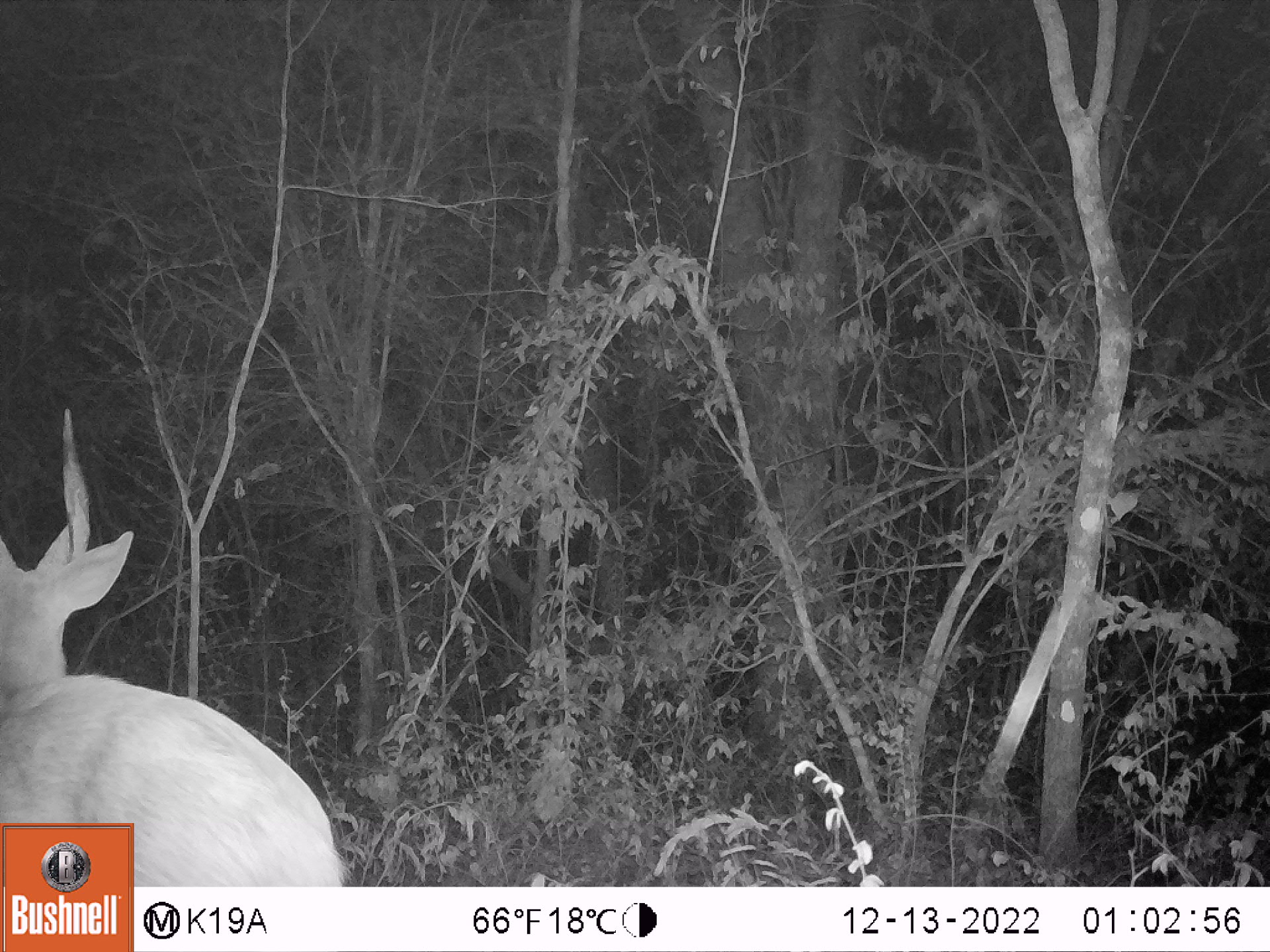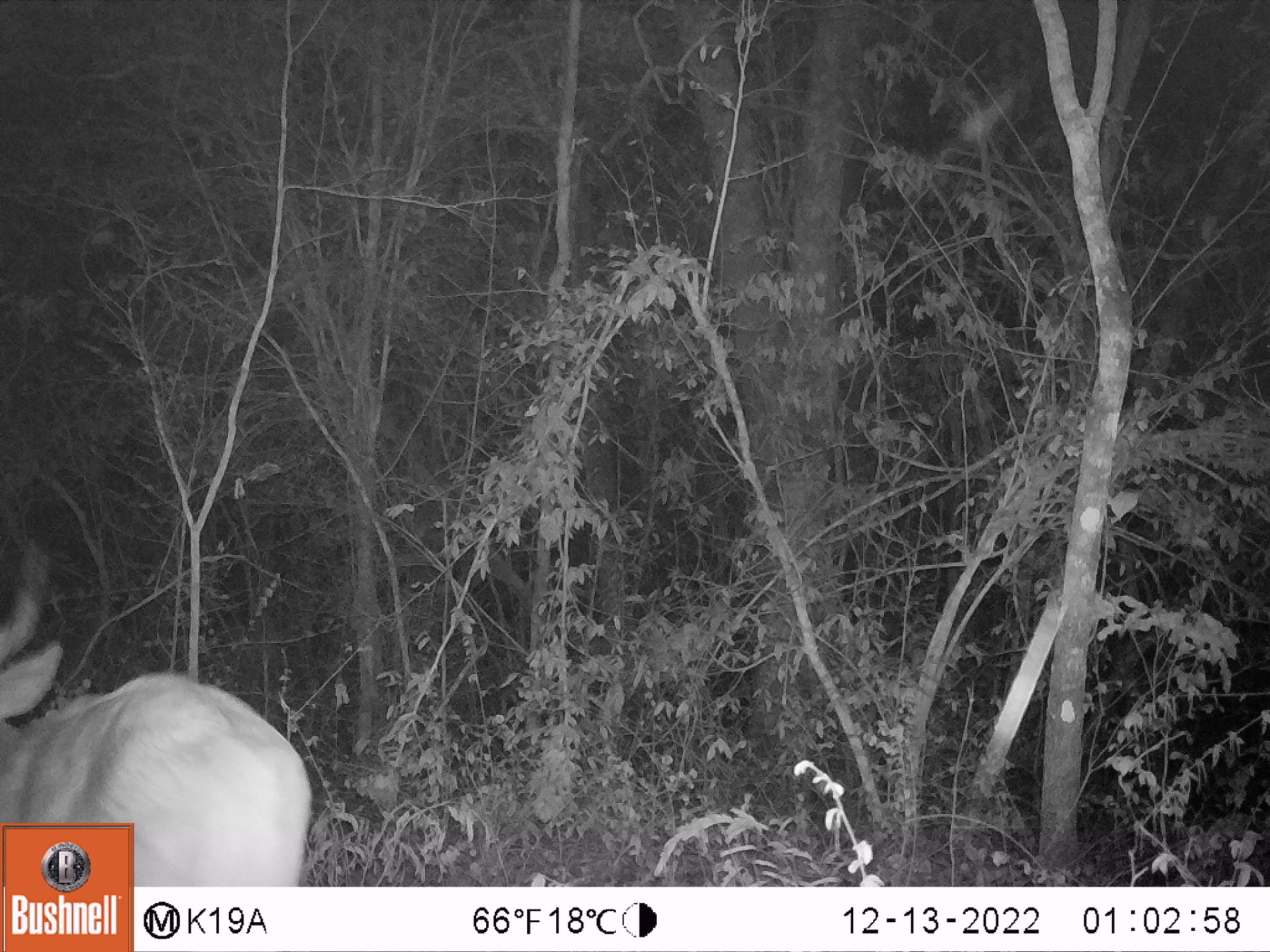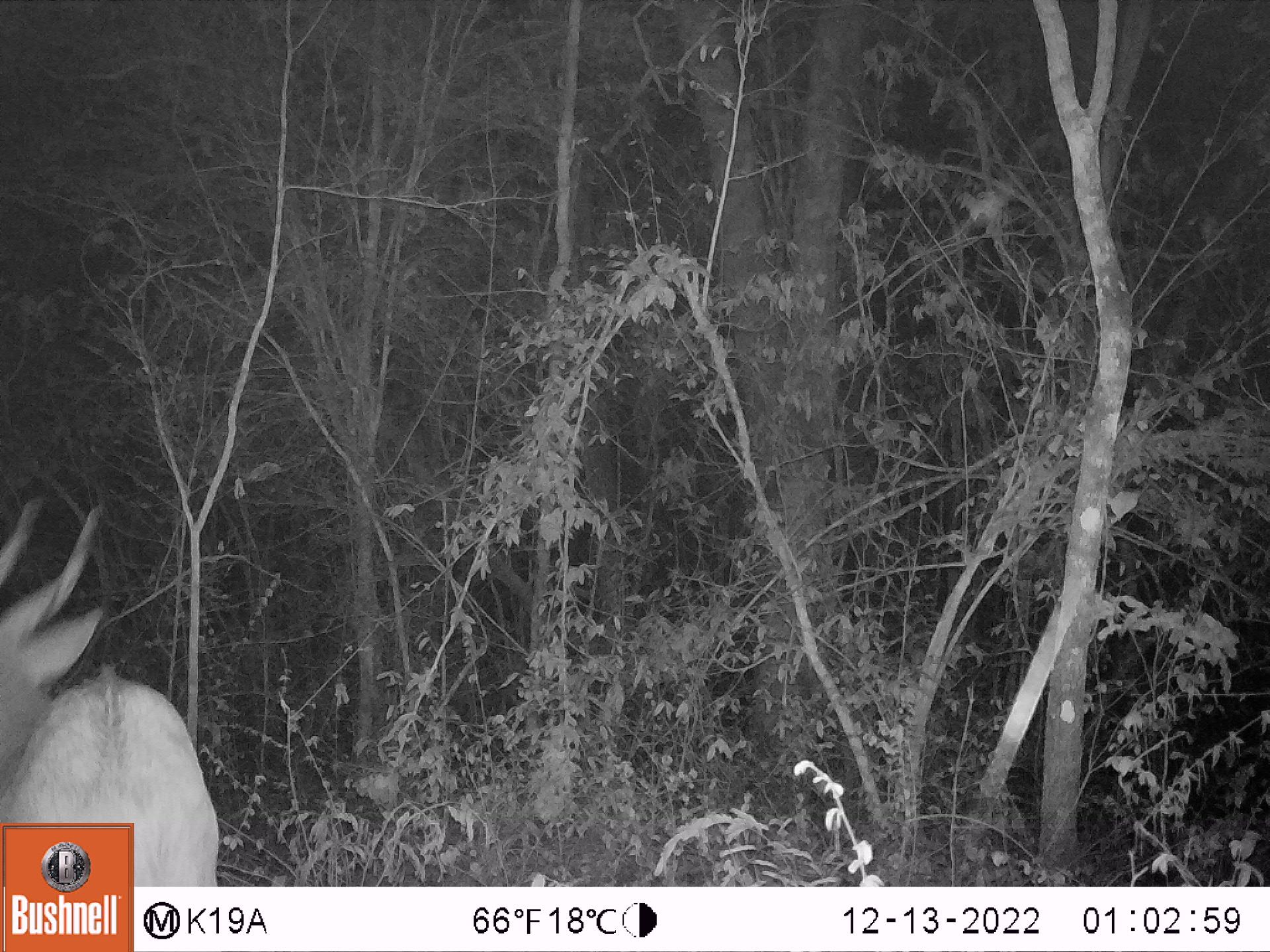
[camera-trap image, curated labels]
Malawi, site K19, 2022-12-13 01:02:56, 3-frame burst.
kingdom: Animalia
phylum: Chordata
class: Mammalia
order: Artiodactyla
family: Bovidae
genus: Tragelaphus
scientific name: Tragelaphus sylvaticus sylvaticus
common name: cape bushbuck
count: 1